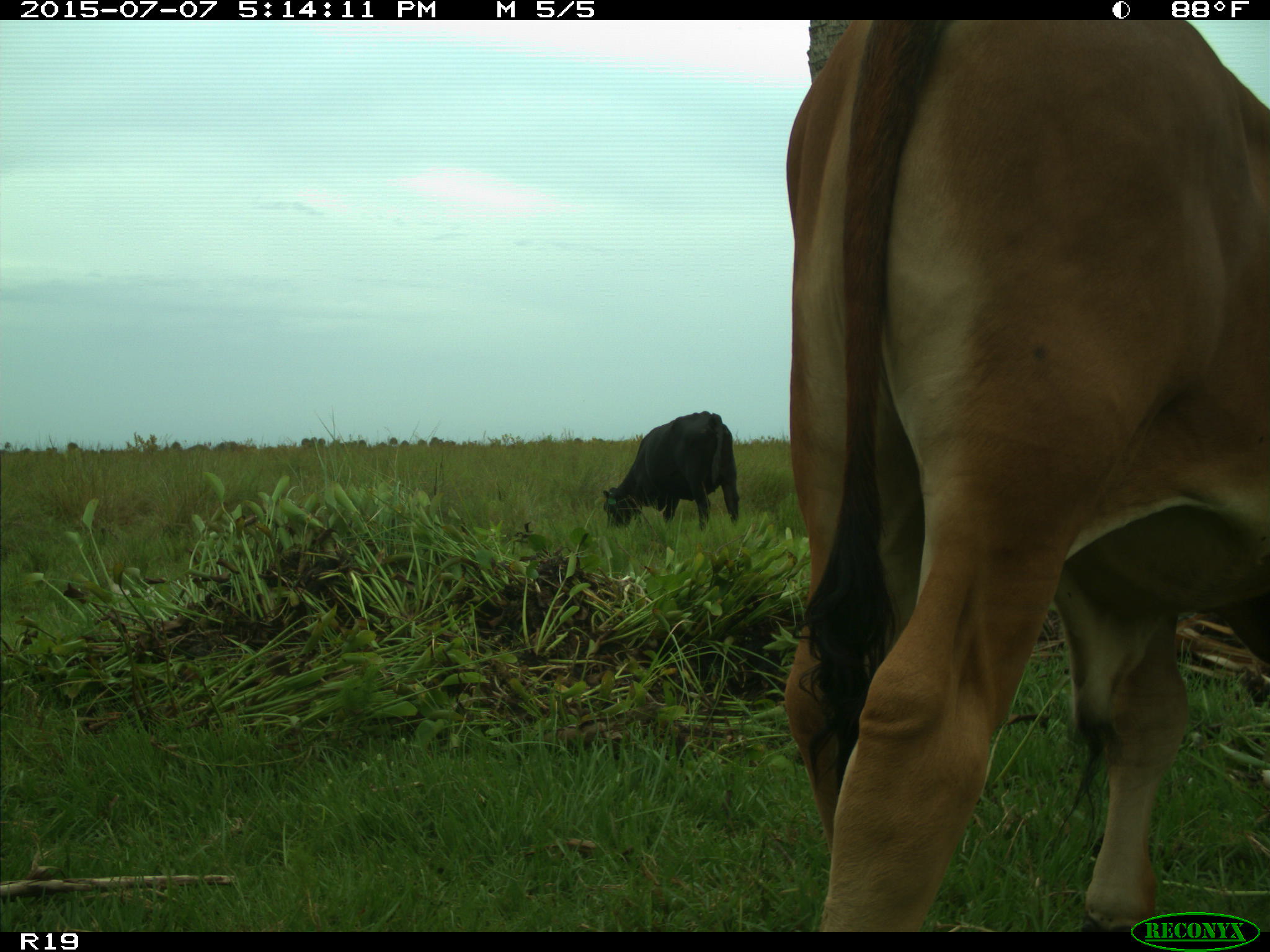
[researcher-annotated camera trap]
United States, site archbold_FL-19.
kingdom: Animalia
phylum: Chordata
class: Mammalia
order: Artiodactyla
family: Bovidae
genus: Bos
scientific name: Bos taurus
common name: domestic cow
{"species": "Bos taurus (domestic cow)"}